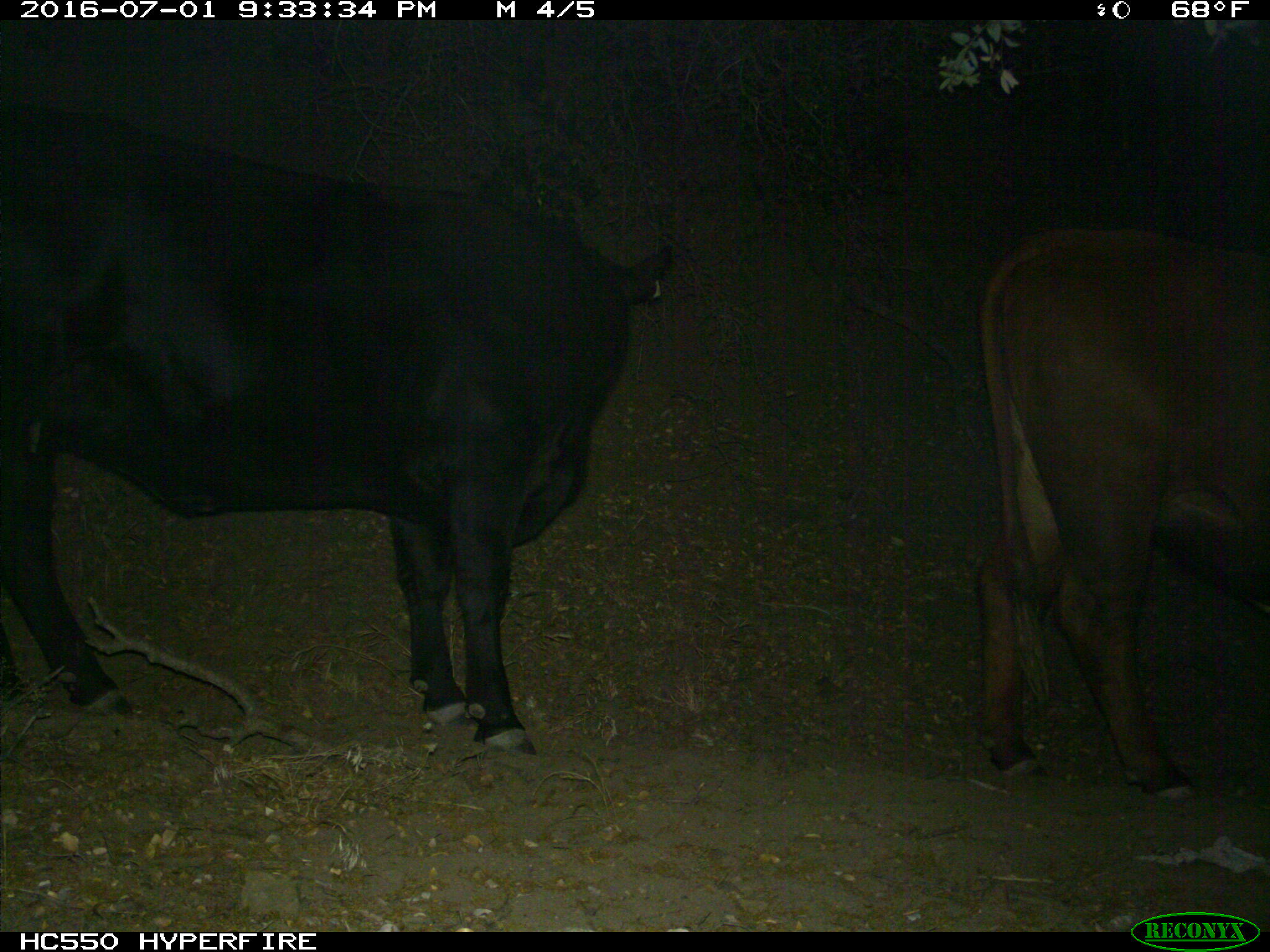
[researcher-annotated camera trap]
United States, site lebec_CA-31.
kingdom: Animalia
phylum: Chordata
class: Mammalia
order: Artiodactyla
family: Bovidae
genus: Bos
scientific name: Bos taurus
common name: domestic cow